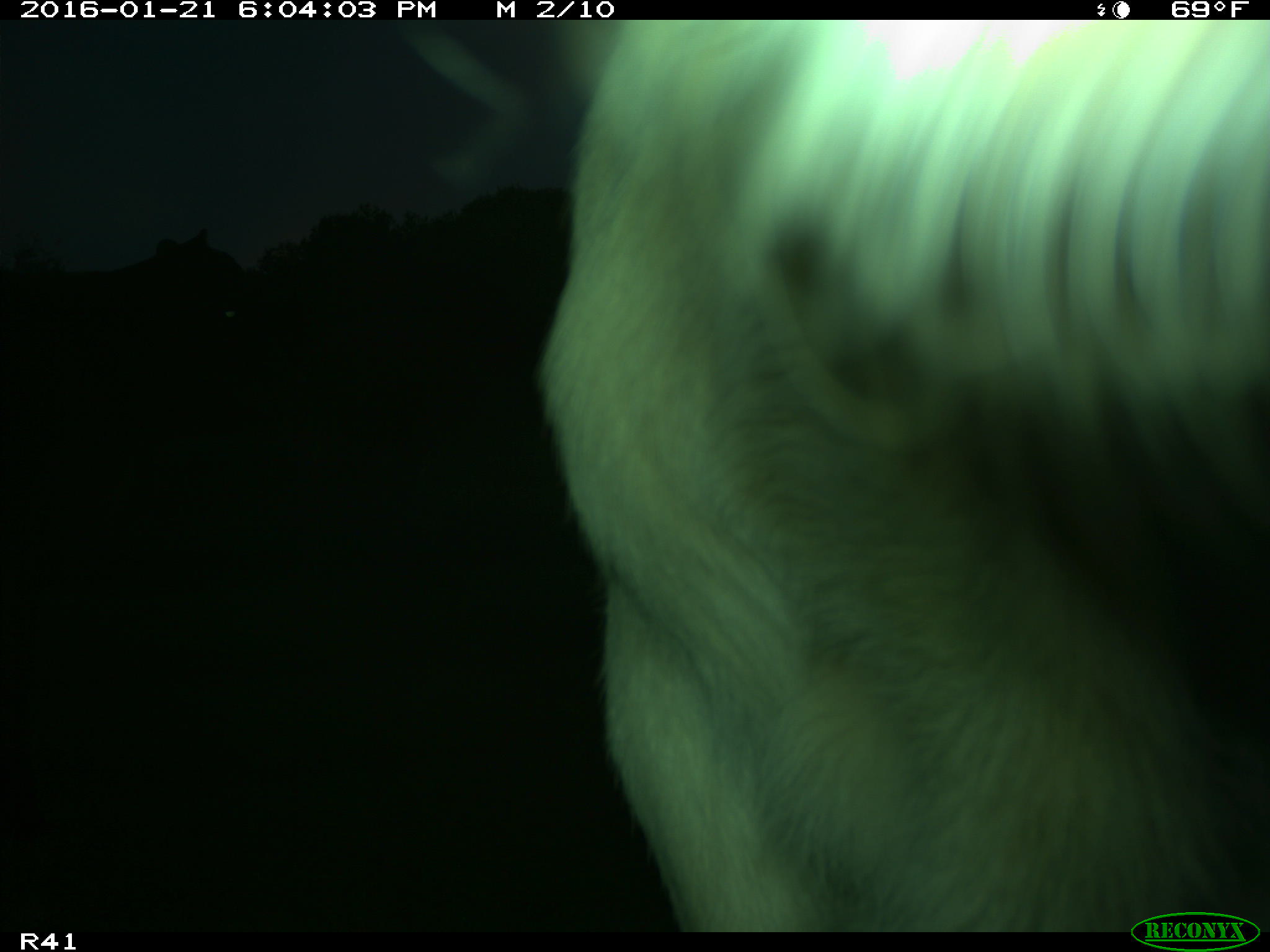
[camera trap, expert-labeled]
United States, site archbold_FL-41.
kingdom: Animalia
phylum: Chordata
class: Mammalia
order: Artiodactyla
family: Bovidae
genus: Bos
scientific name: Bos taurus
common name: domestic cow